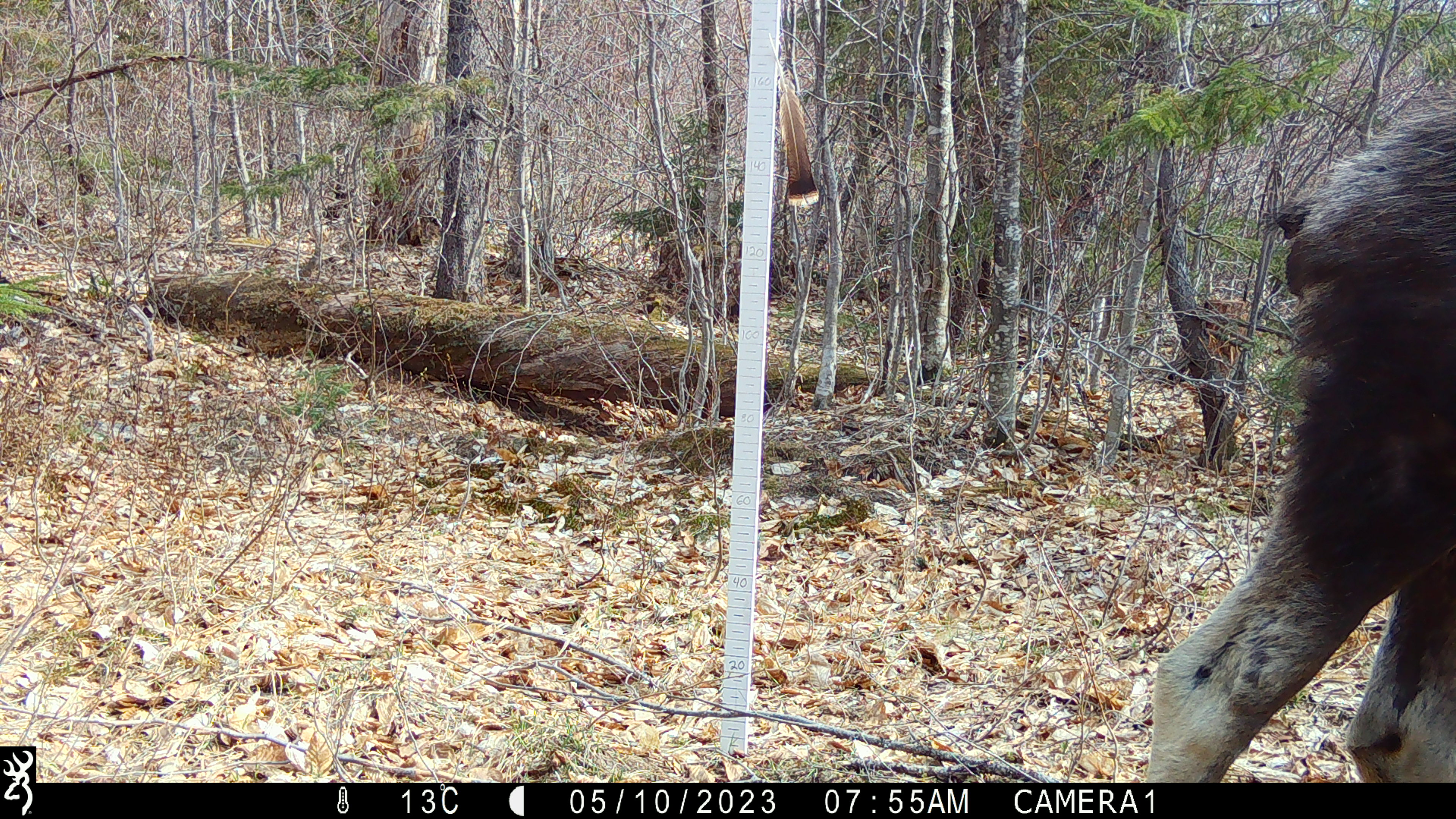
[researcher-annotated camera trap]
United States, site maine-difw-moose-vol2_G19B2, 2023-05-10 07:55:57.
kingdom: Animalia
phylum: Chordata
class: Mammalia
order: Artiodactyla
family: Cervidae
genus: Alces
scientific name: Alces alces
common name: moose